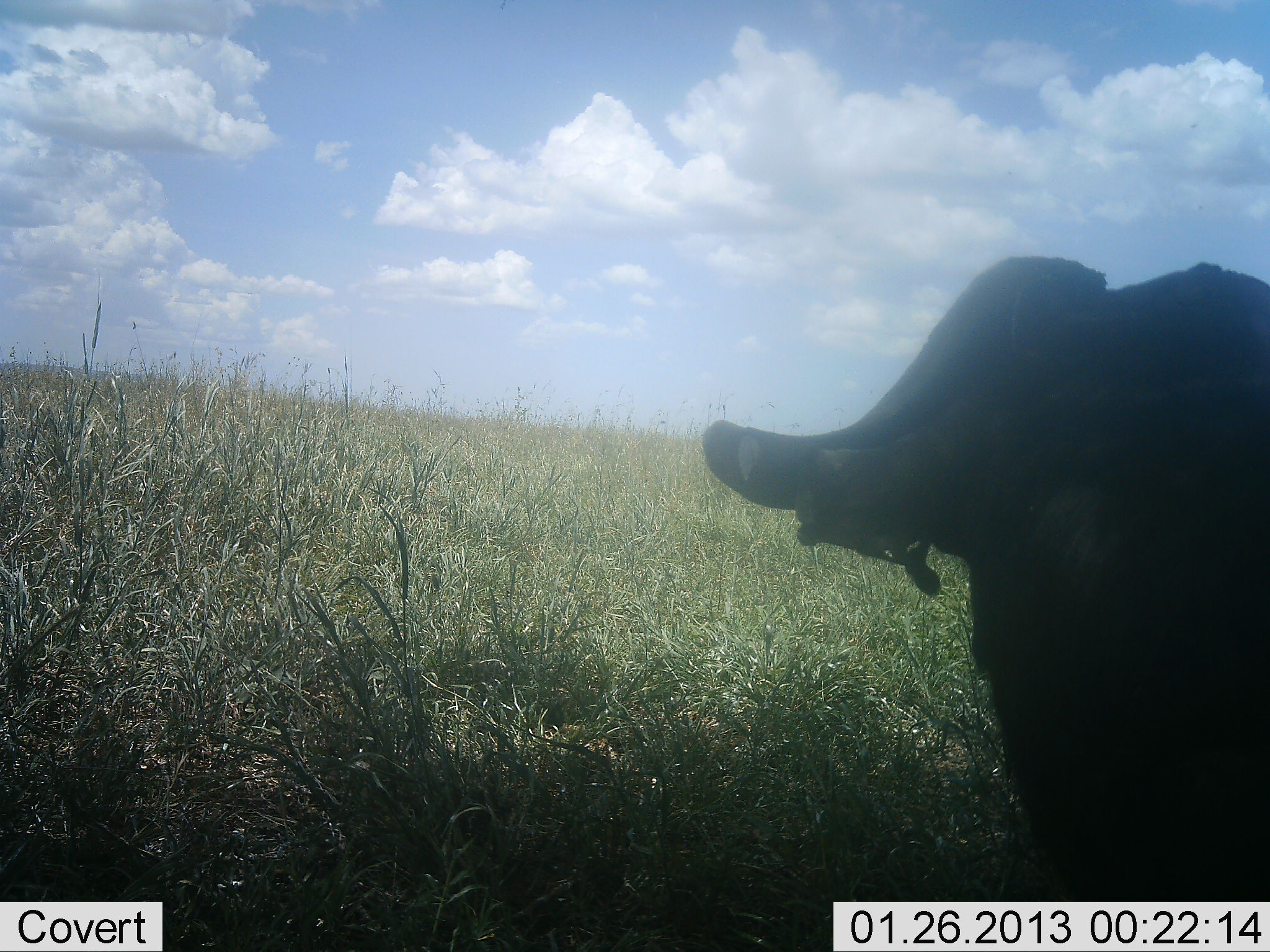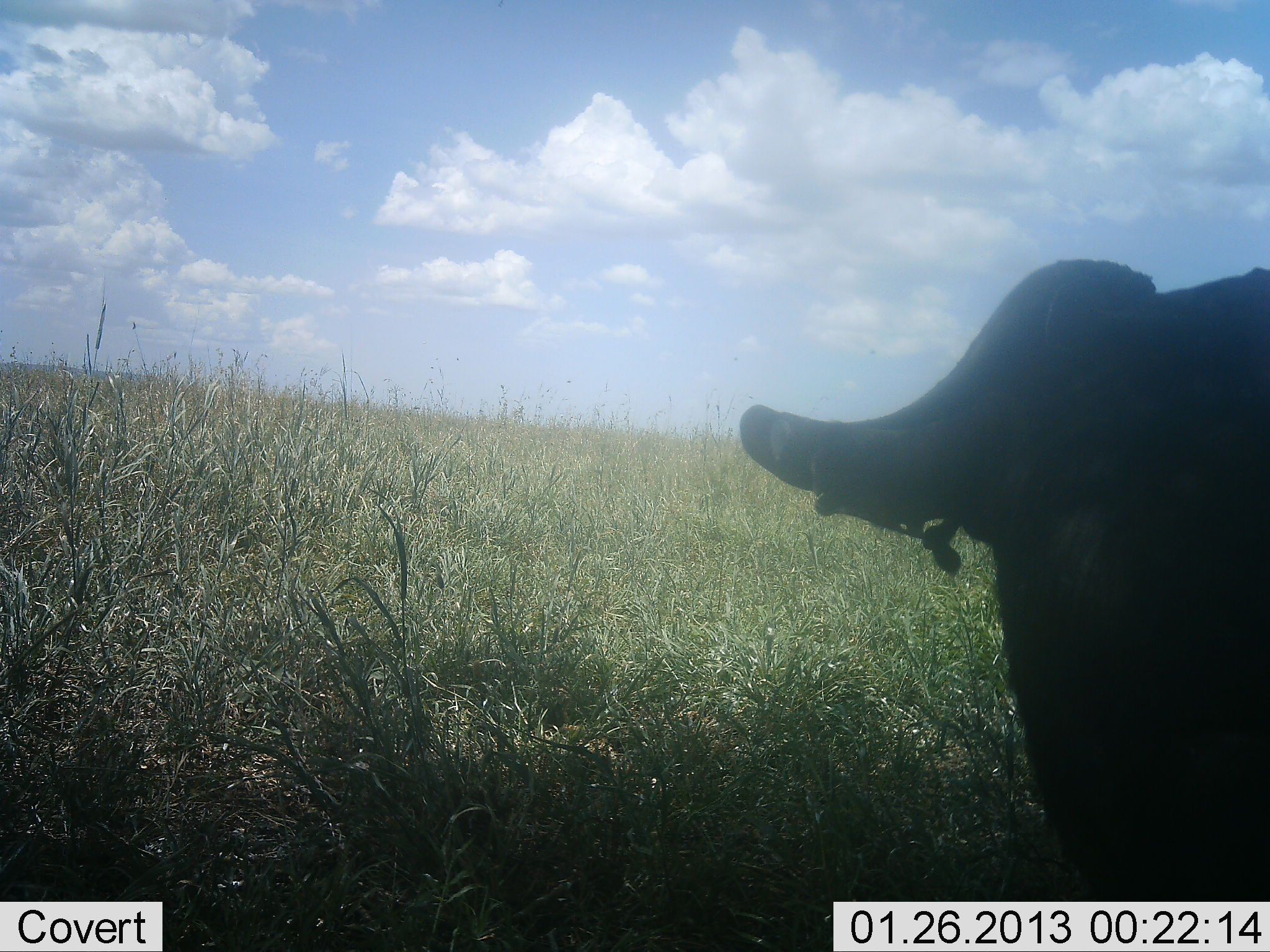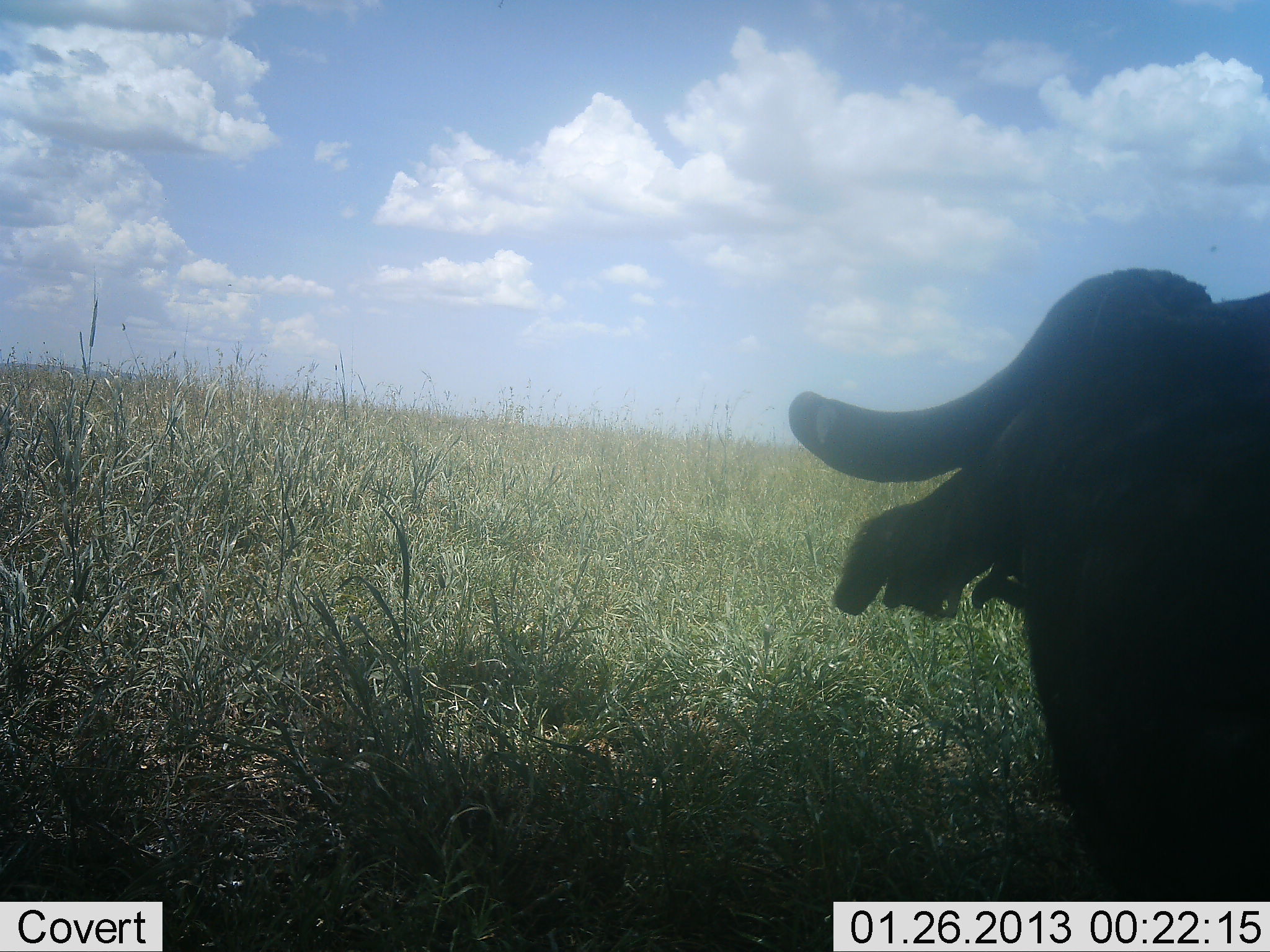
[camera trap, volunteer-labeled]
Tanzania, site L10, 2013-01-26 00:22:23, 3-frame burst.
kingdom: Animalia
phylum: Chordata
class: Mammalia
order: Artiodactyla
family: Bovidae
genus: Syncerus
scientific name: Syncerus caffer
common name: cape buffalo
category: buffalo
Buffalo (cape buffalo) (Syncerus caffer), count 1. Behavior (volunteer vote fractions): standing 67%, resting 28%, moving 11%, interacting 0%. Young present (vote fraction): 0%. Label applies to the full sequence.